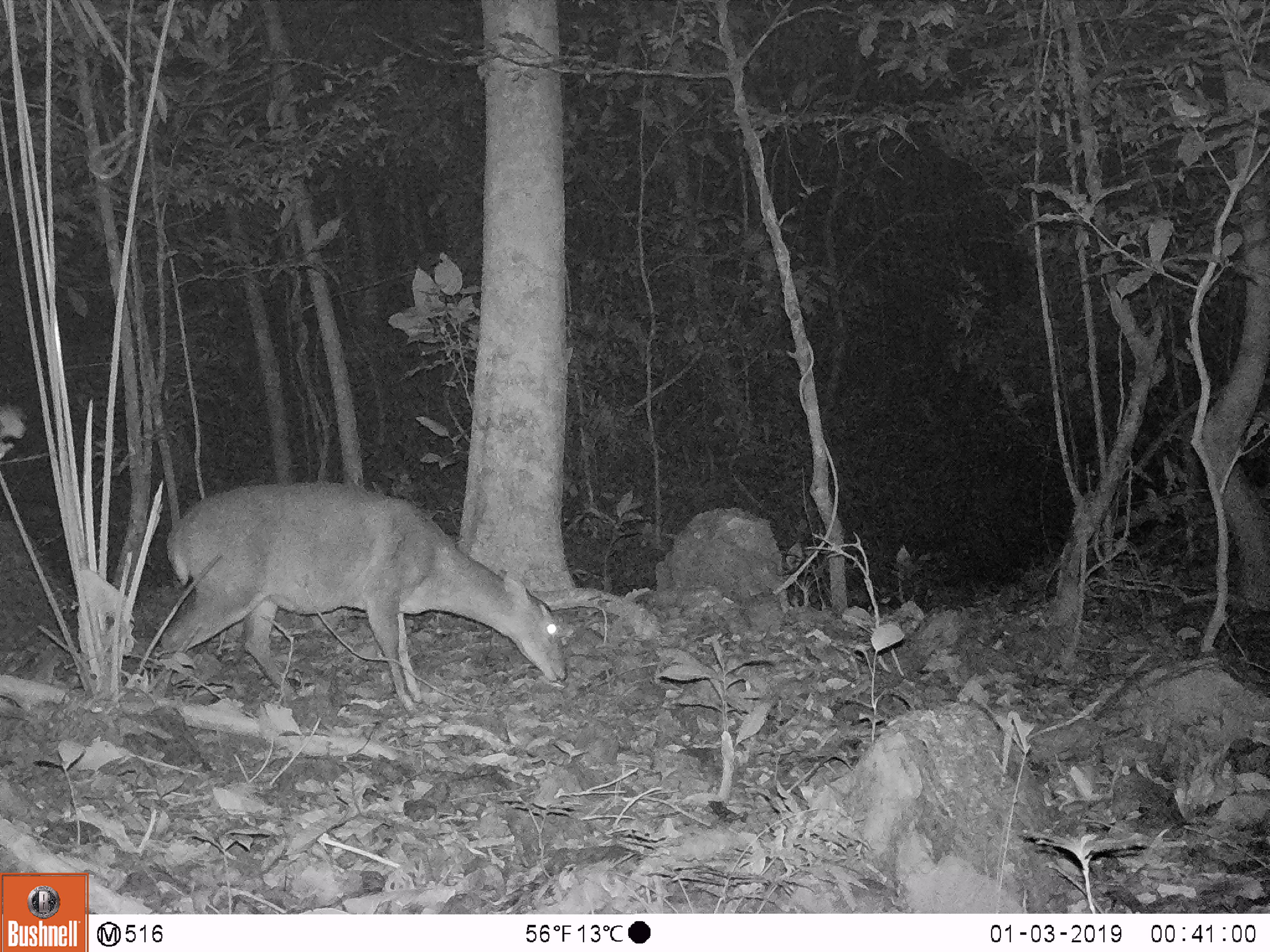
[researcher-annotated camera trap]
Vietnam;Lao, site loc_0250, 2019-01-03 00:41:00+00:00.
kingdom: Animalia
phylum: Chordata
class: Mammalia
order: Artiodactyla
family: Cervidae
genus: Muntiacus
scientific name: Muntiacus vuquangensis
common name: large-antlered muntjac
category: large antlered muntjac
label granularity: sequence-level